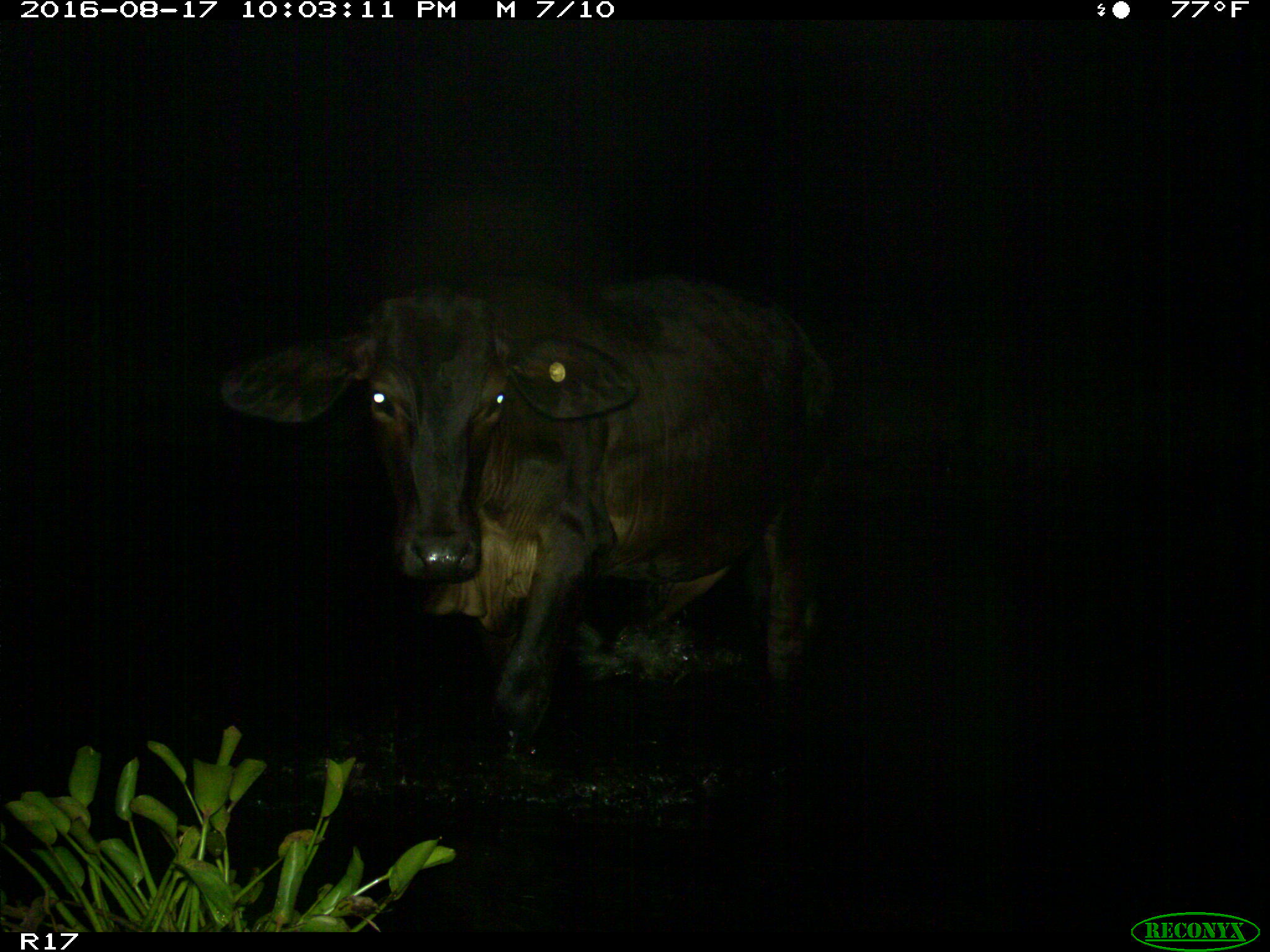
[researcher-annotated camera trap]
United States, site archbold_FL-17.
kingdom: Animalia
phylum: Chordata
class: Mammalia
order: Artiodactyla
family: Bovidae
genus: Bos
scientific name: Bos taurus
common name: domestic cow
Bos taurus (domestic cow).